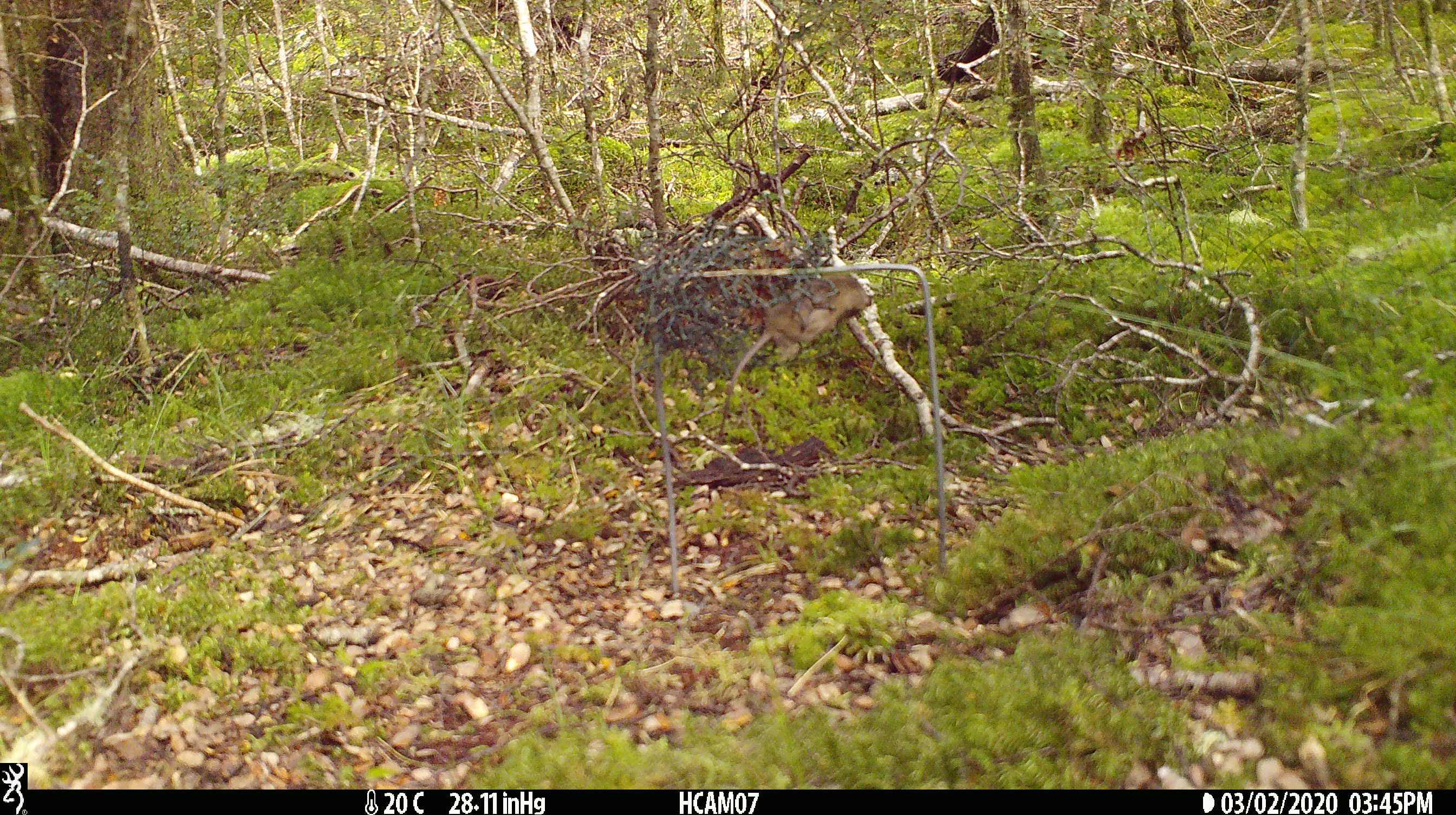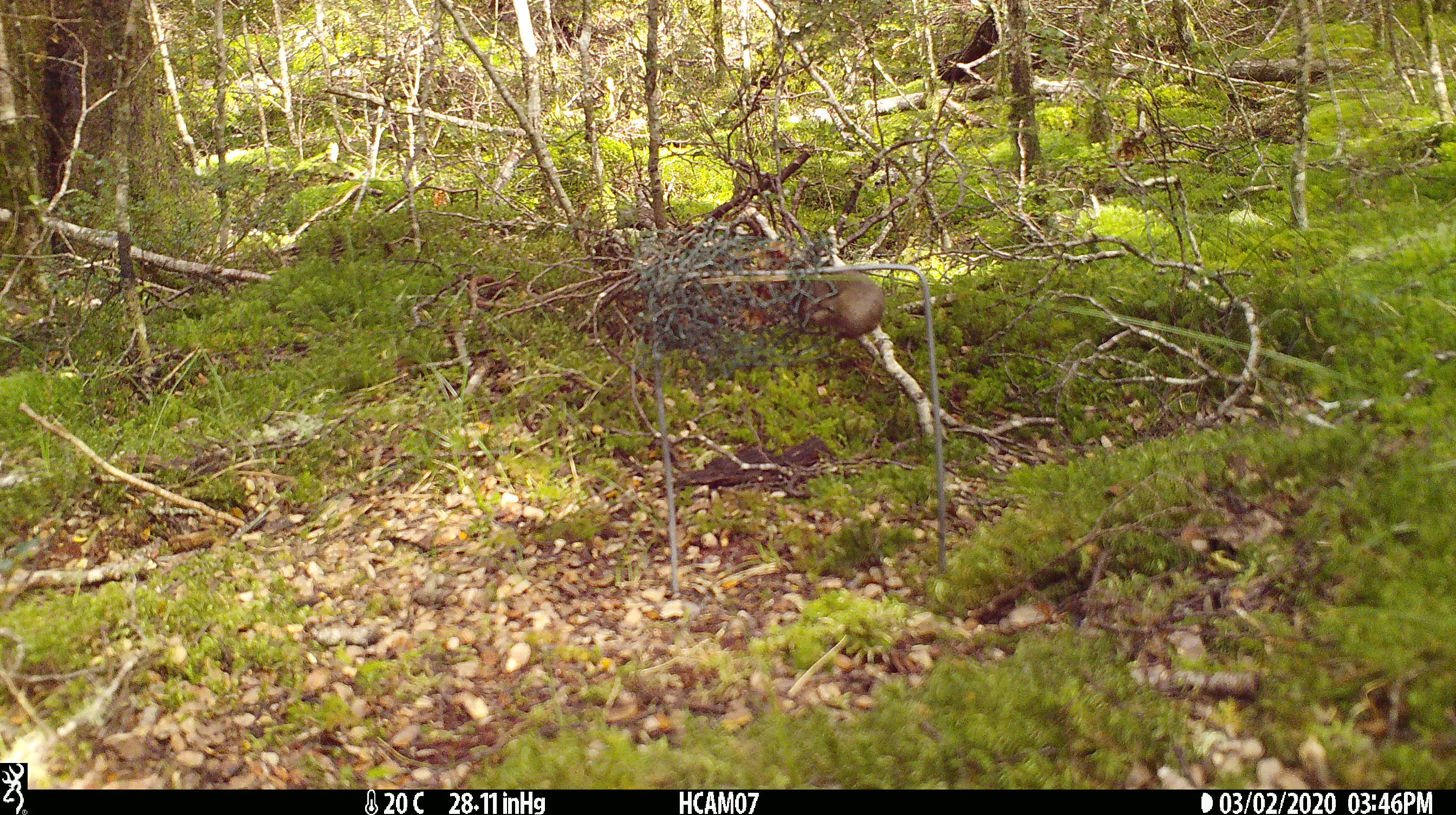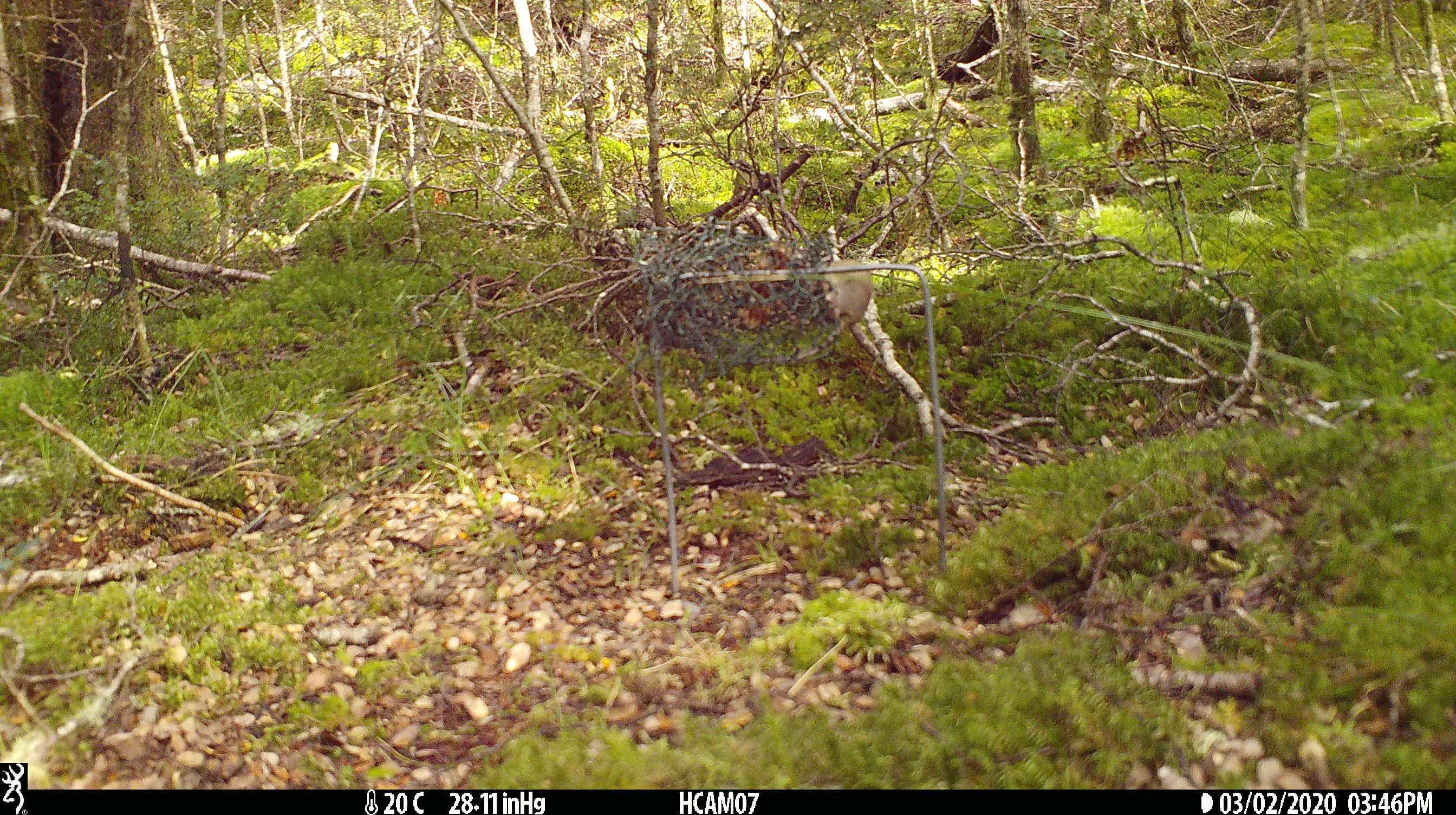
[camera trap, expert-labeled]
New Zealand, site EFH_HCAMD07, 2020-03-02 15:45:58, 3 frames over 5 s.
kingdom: Animalia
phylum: Chordata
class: Mammalia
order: Rodentia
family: Muridae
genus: Mus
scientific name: Mus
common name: mouse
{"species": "mouse (Mus)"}